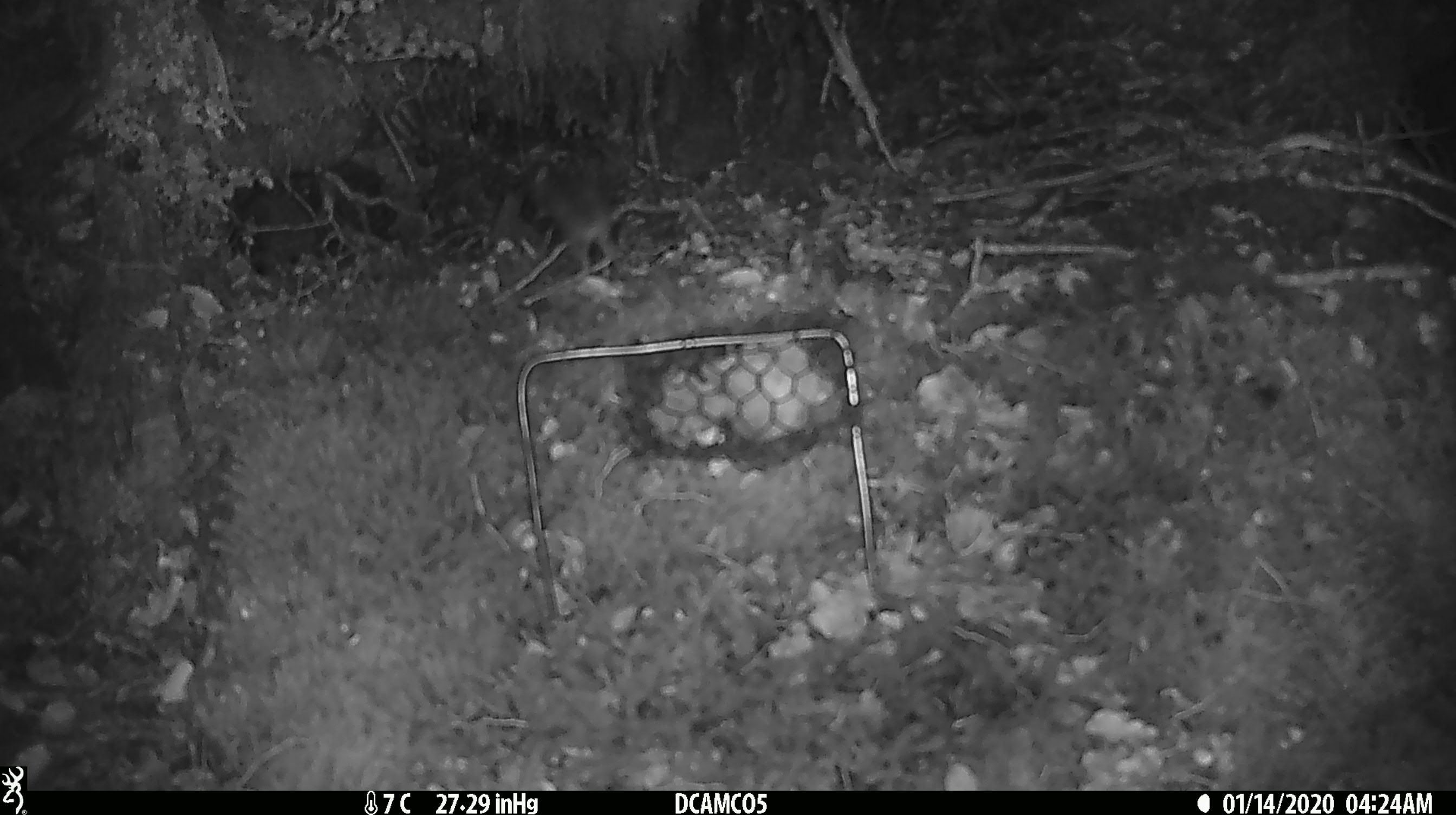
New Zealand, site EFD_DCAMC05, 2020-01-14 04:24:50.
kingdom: Animalia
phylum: Chordata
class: Mammalia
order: Rodentia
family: Muridae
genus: Mus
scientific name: Mus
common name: mouse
Mouse (Mus).